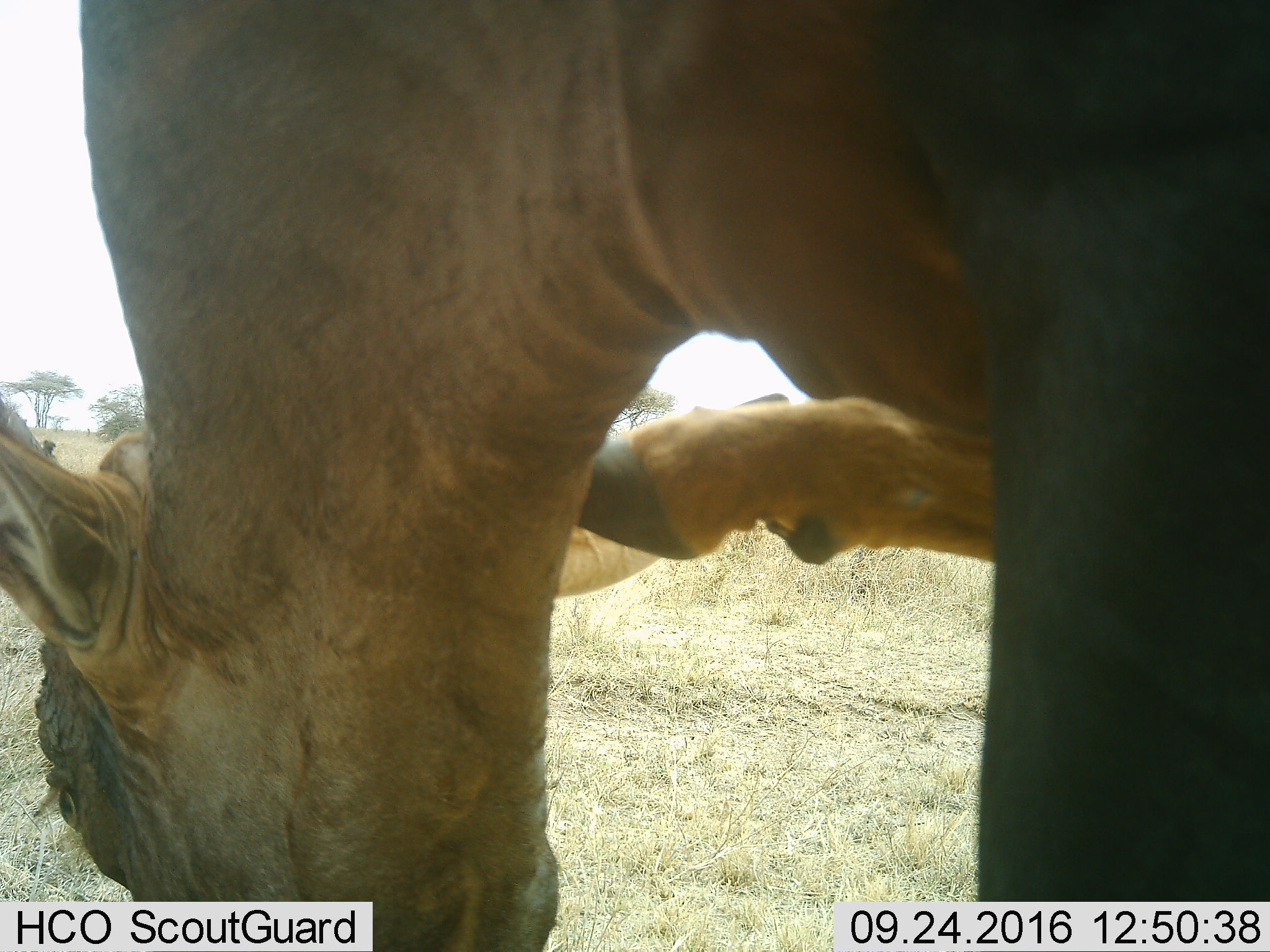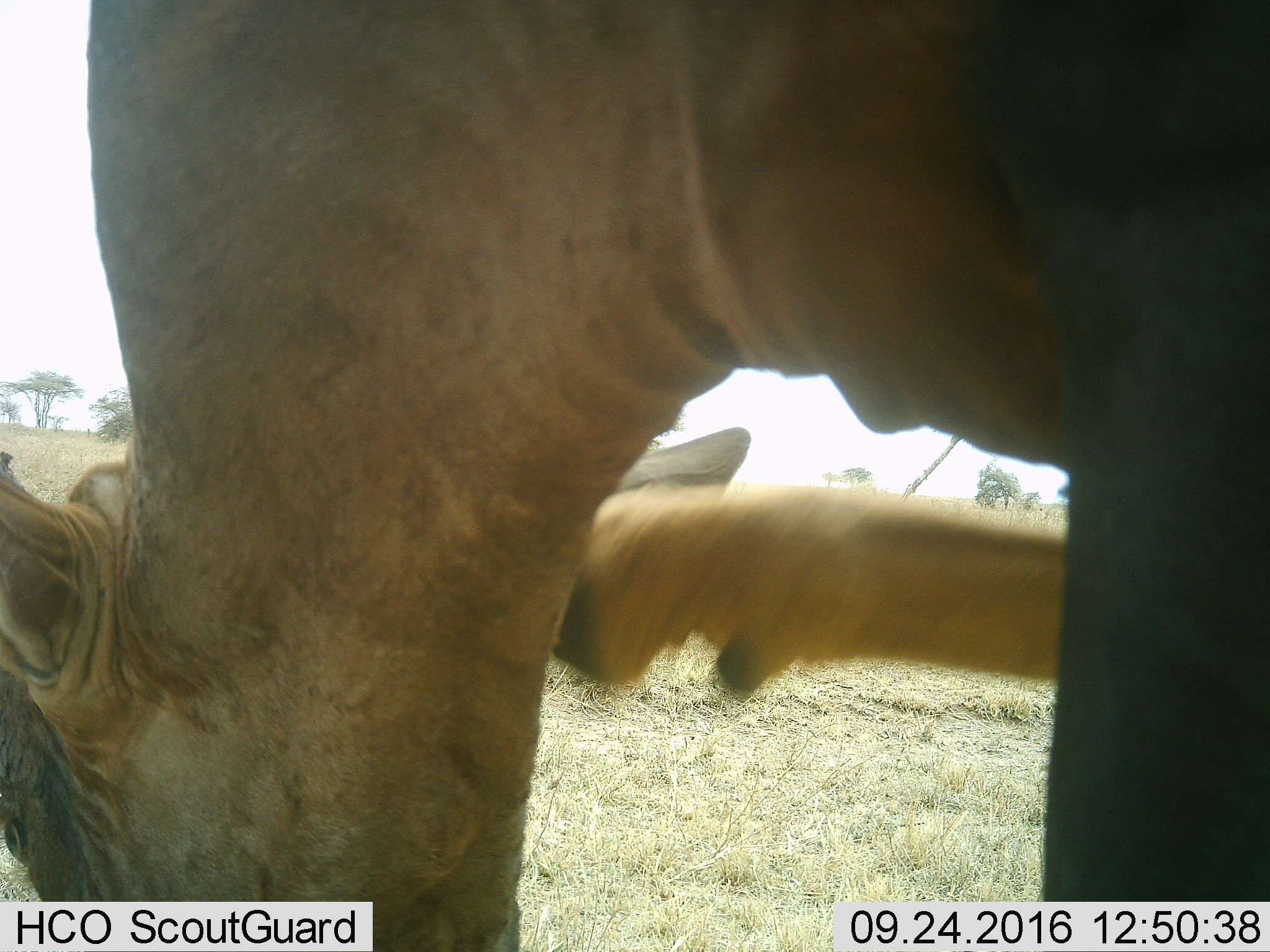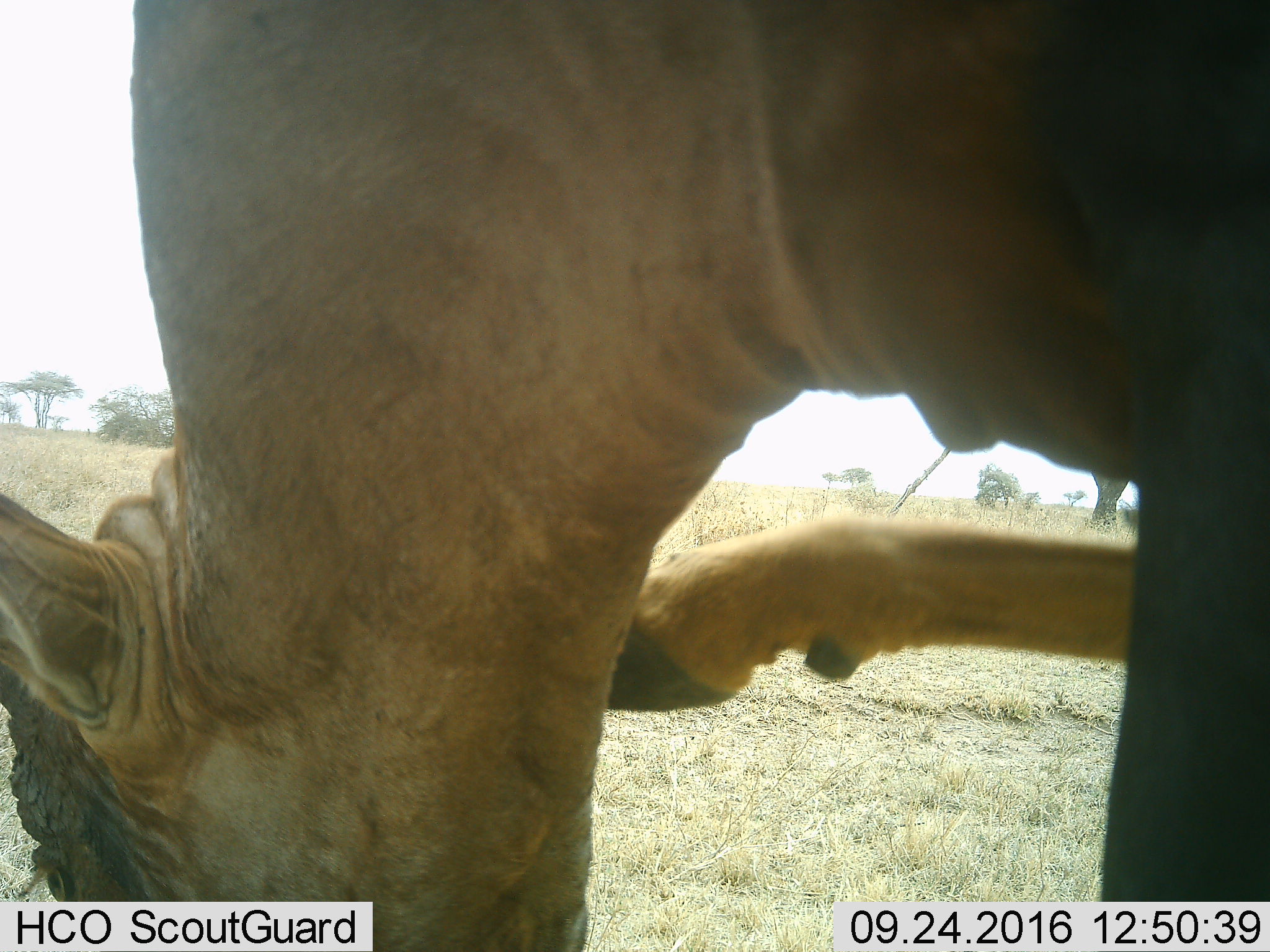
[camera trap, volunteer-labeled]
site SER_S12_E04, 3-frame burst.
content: unidentified animal